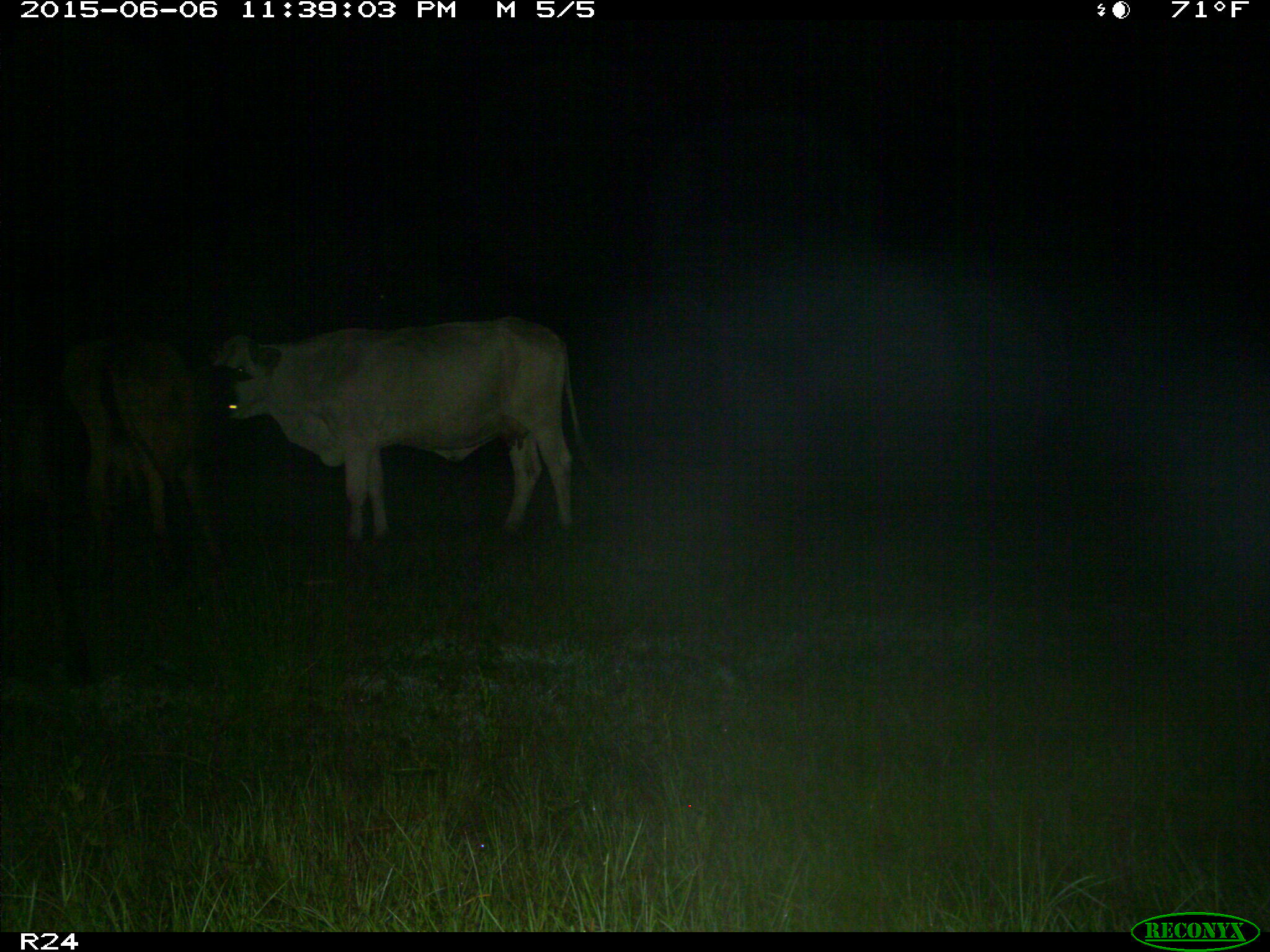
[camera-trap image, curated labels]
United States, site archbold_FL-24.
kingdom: Animalia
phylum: Chordata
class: Mammalia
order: Artiodactyla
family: Bovidae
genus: Bos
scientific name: Bos taurus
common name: domestic cow